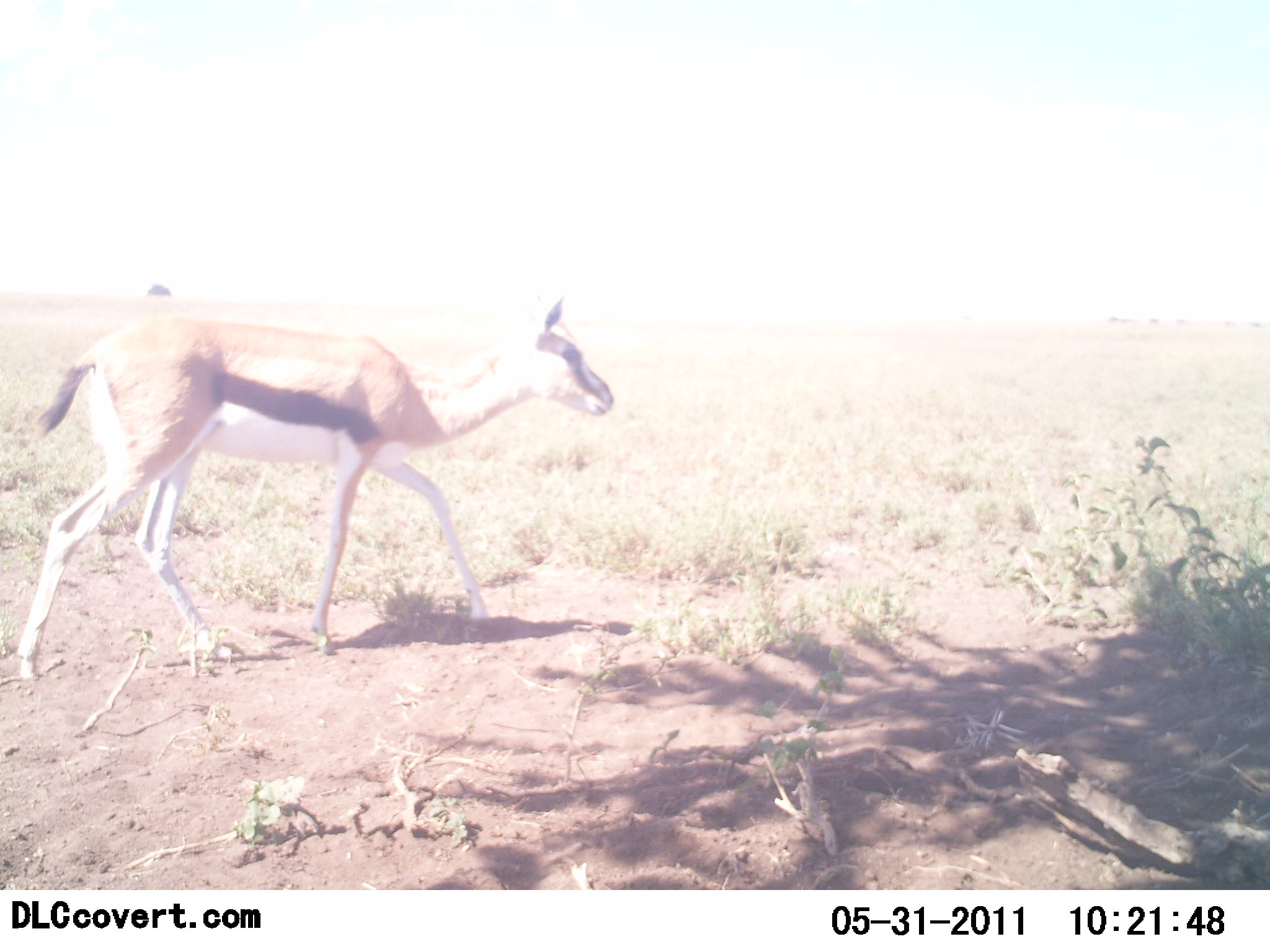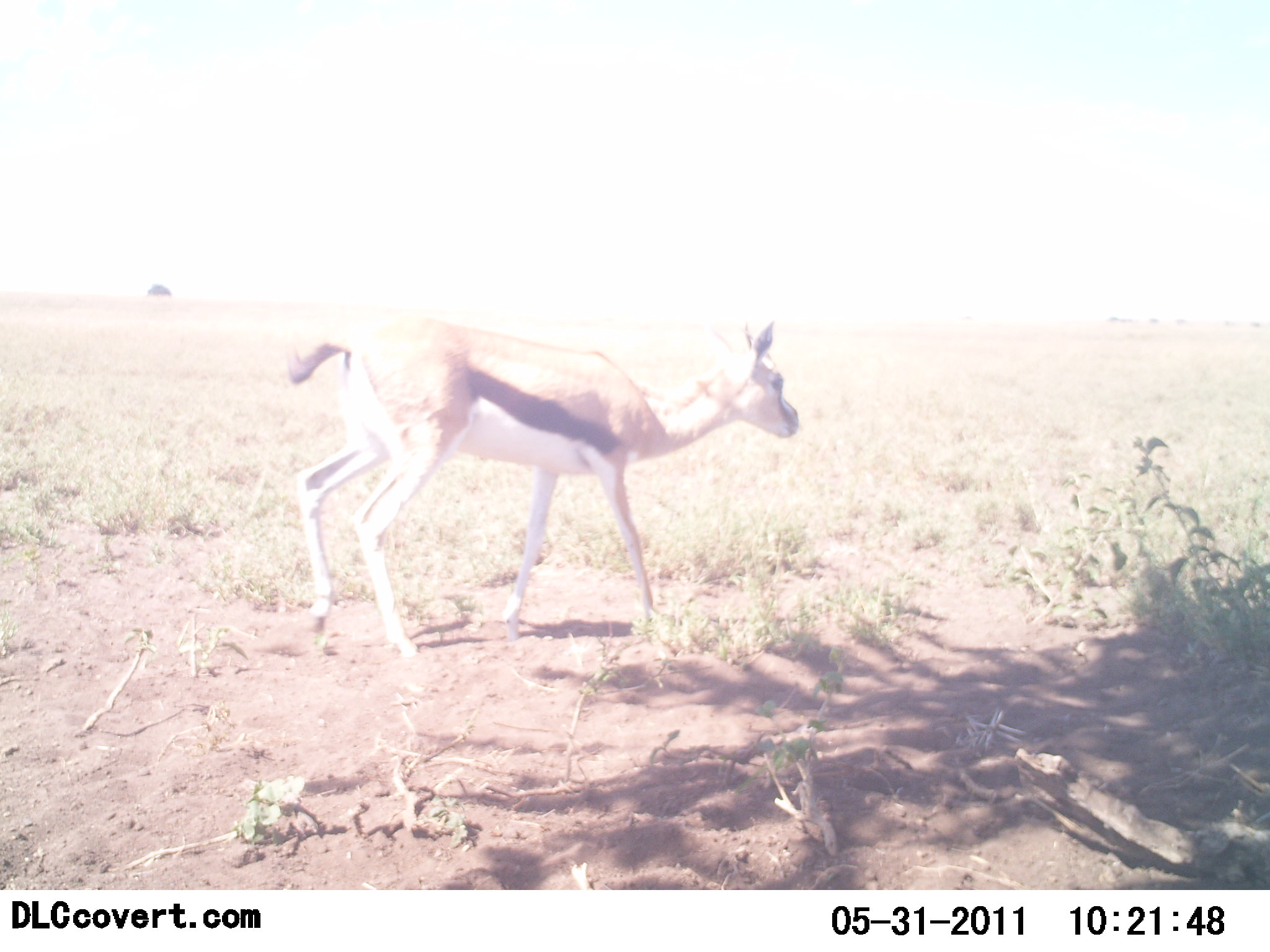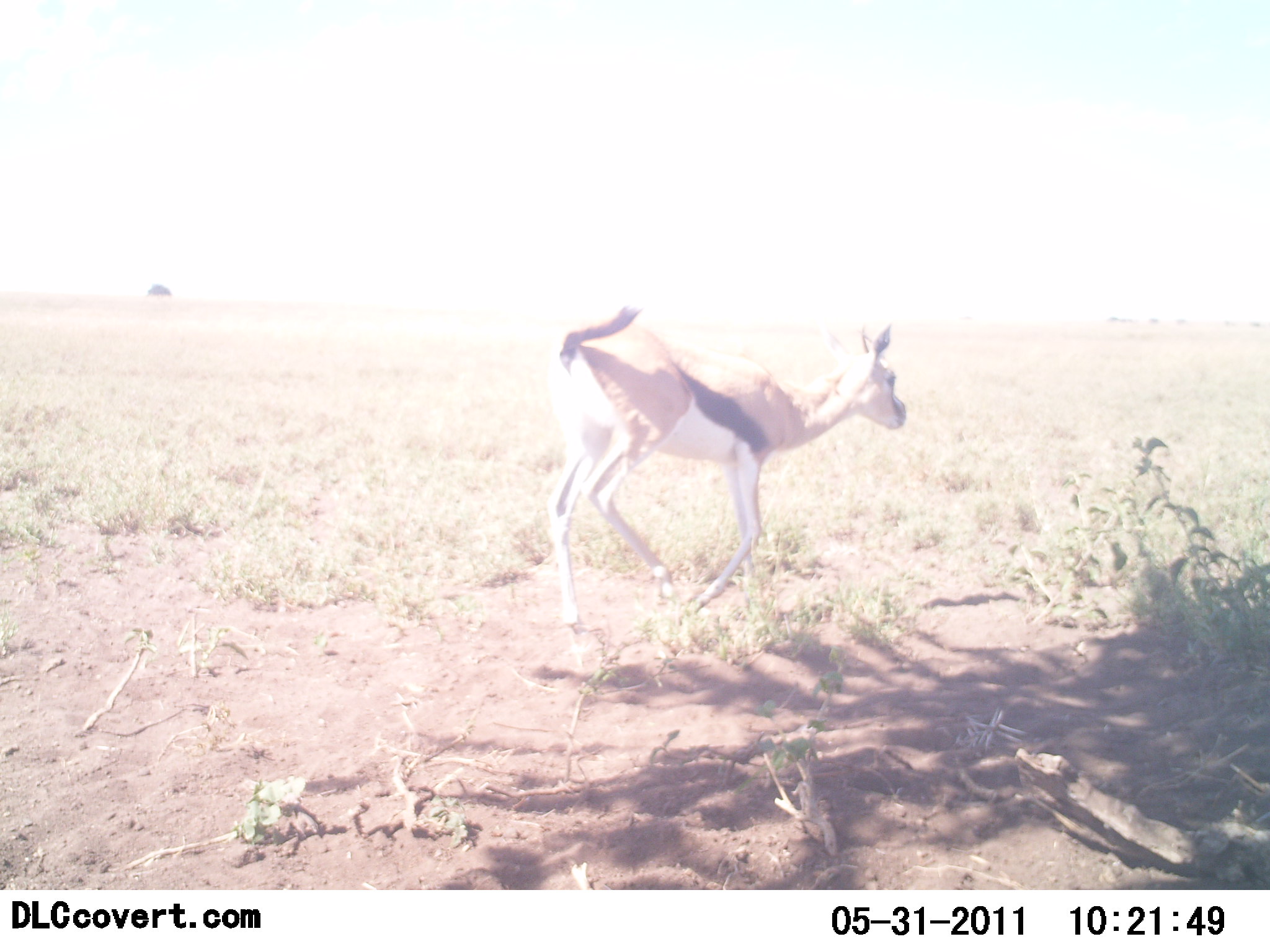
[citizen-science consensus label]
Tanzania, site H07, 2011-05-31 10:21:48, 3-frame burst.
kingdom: Animalia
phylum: Chordata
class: Mammalia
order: Artiodactyla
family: Bovidae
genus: Eudorcas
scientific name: Eudorcas thomsonii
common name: thomson's gazelle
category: gazellethomsons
Gazellethomsons (thomson's gazelle) (Eudorcas thomsonii), count 1. Behavior (volunteer vote fractions): standing 0%, resting 0%, moving 100%, interacting 0%. Young present (vote fraction): 0%. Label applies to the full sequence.